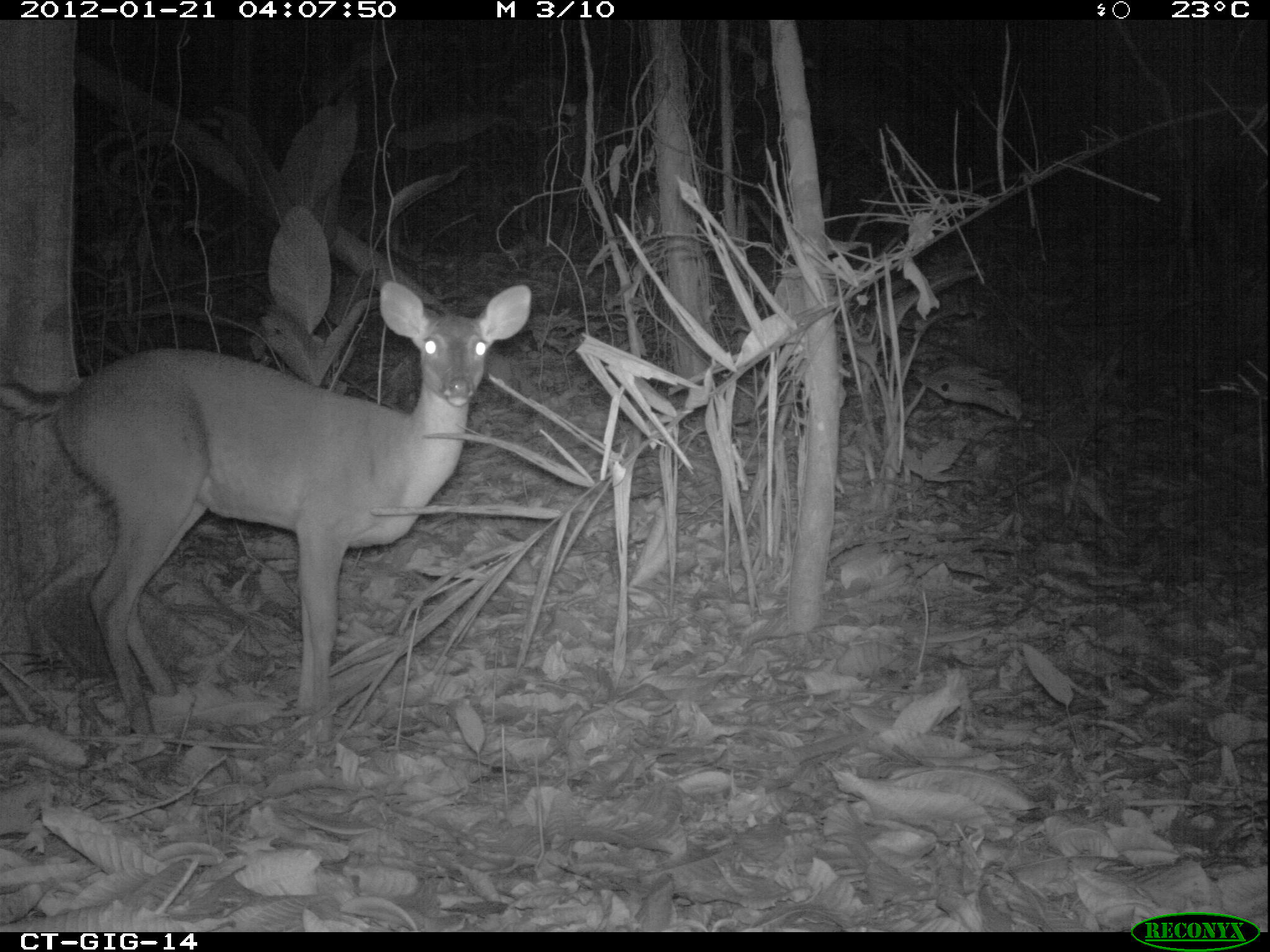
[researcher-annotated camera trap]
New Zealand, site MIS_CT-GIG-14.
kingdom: Animalia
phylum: Chordata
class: Mammalia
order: Artiodactyla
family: Cervidae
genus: Odocoileus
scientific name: Odocoileus virginianus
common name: white-tailed deer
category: white tailed deer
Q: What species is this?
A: White tailed deer (white-tailed deer) (Odocoileus virginianus).